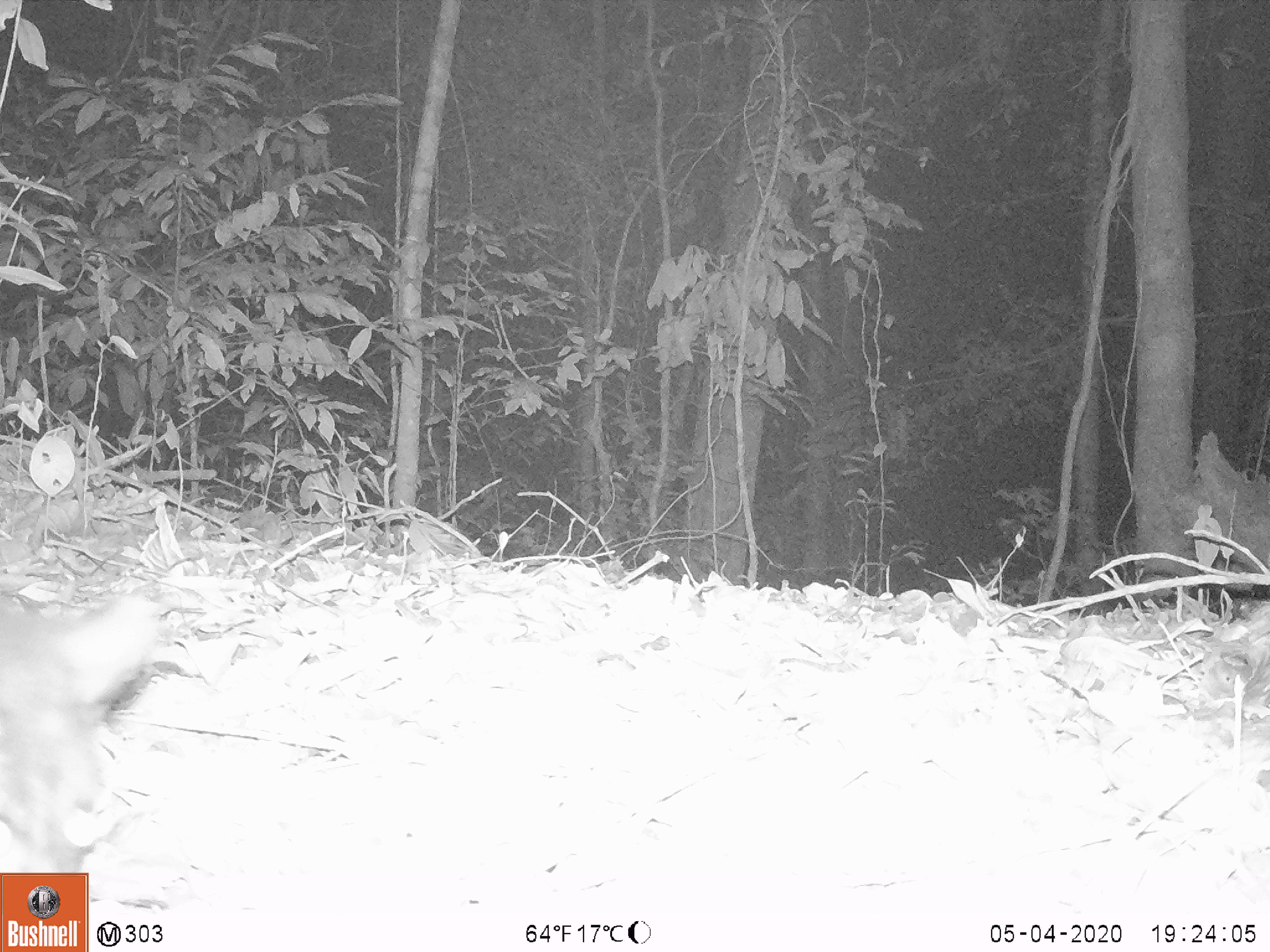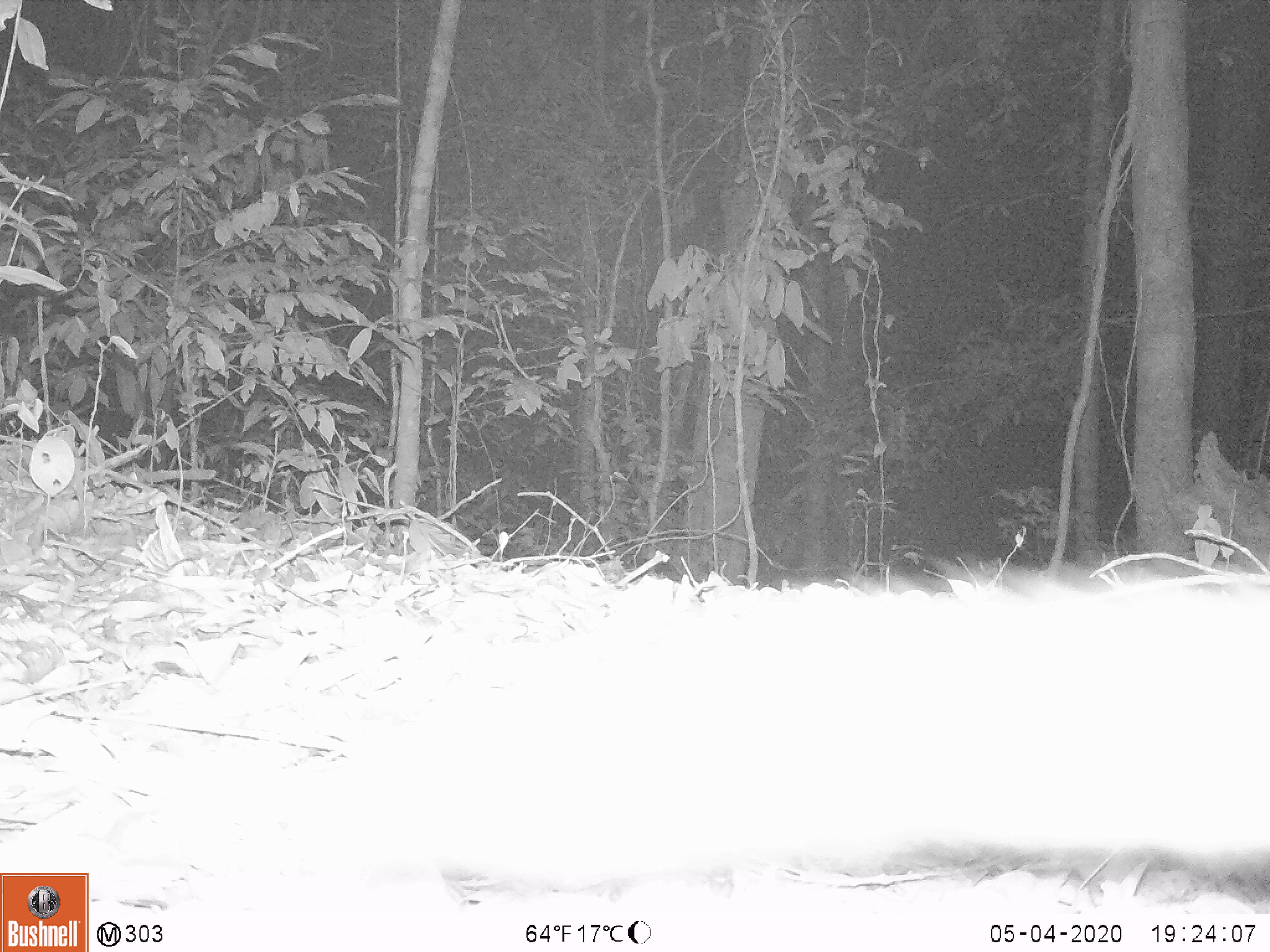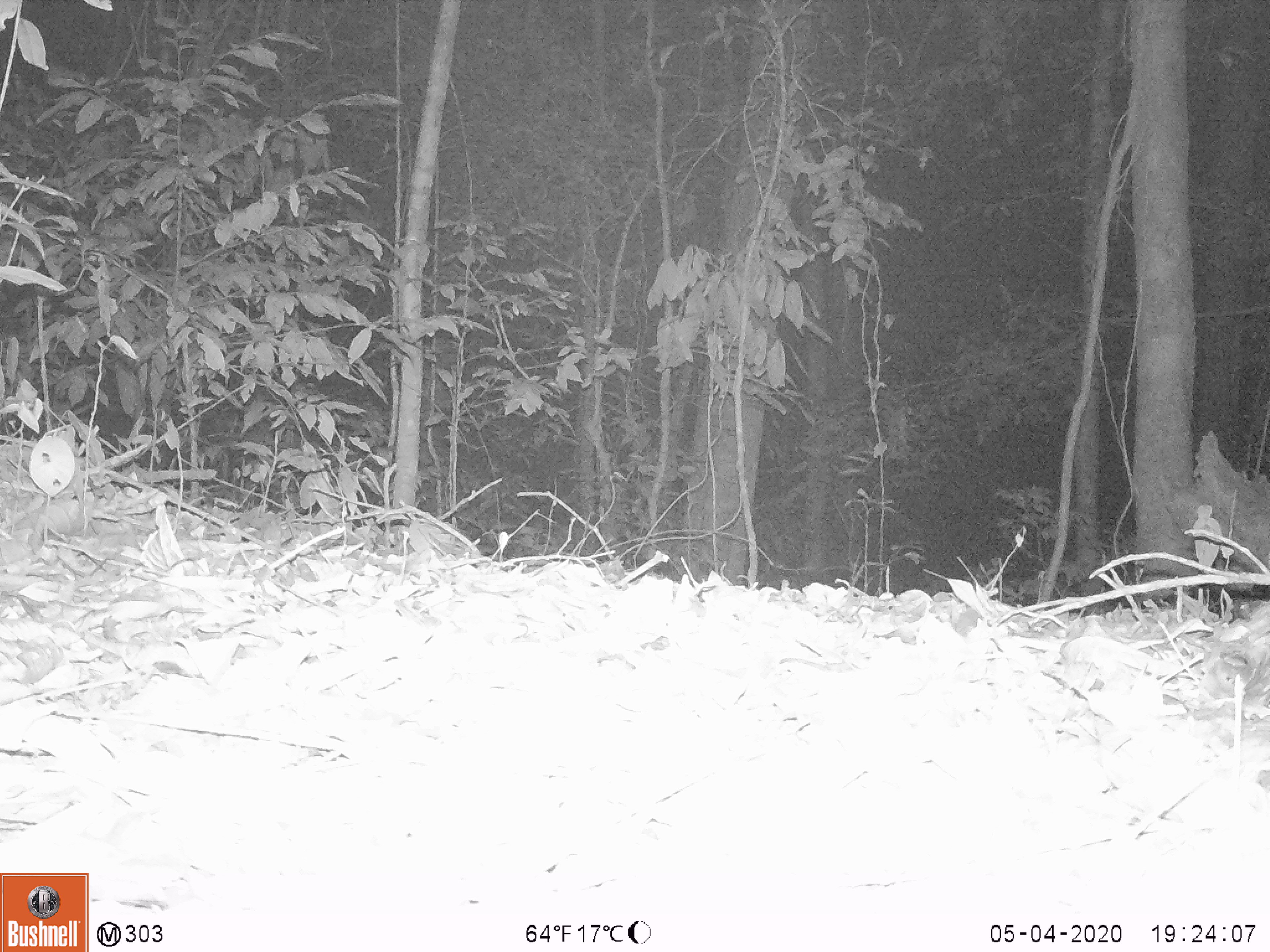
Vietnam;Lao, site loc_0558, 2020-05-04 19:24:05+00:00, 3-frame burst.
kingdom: Animalia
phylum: Chordata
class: Mammalia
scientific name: Mammalia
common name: mammal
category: unidentified small mammal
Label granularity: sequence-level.